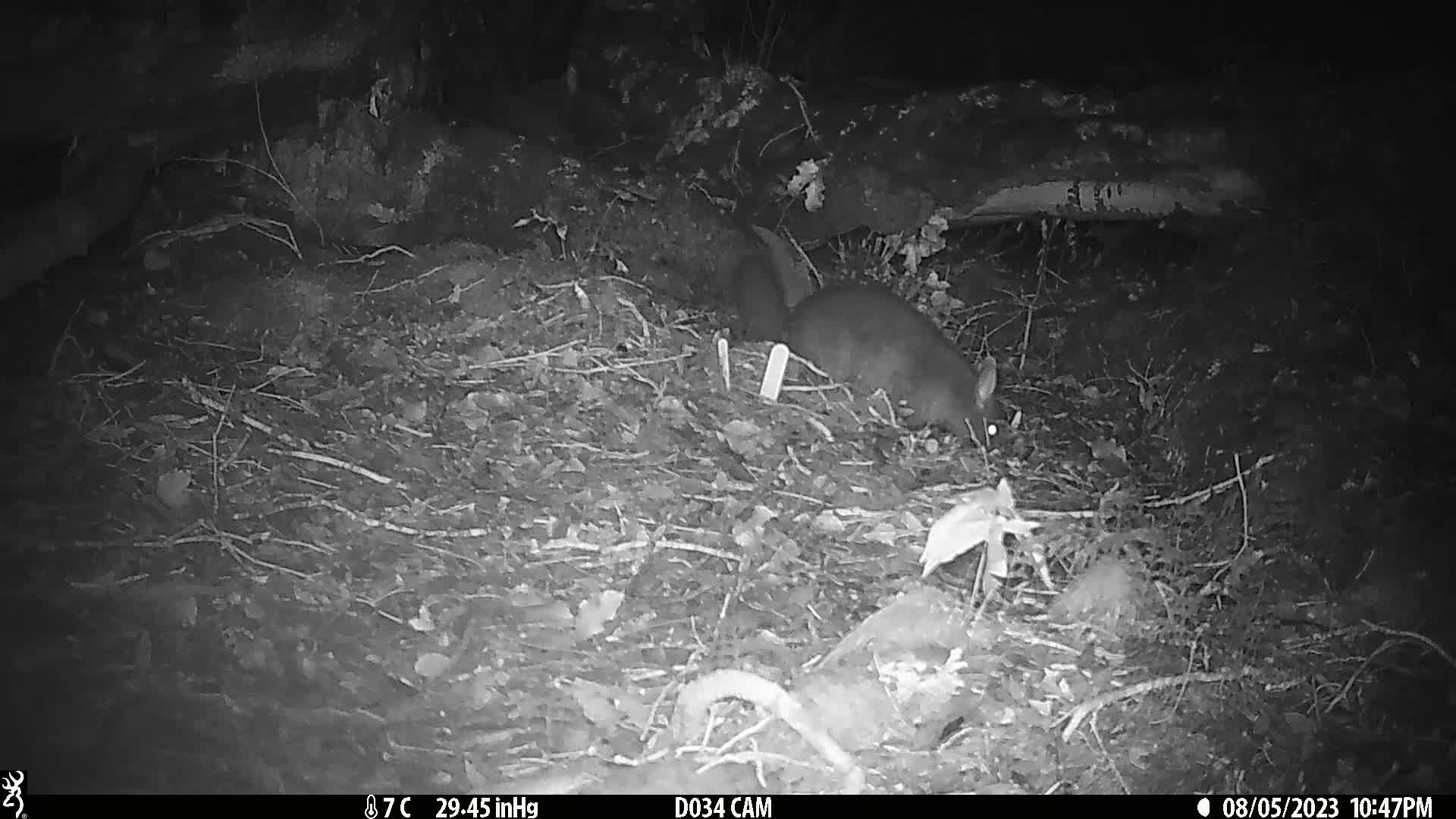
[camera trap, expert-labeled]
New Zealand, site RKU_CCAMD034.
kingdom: Animalia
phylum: Chordata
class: Mammalia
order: Diprotodontia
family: Phalangeridae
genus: Trichosurus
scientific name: Trichosurus vulpecula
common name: common brushtail possum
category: possum